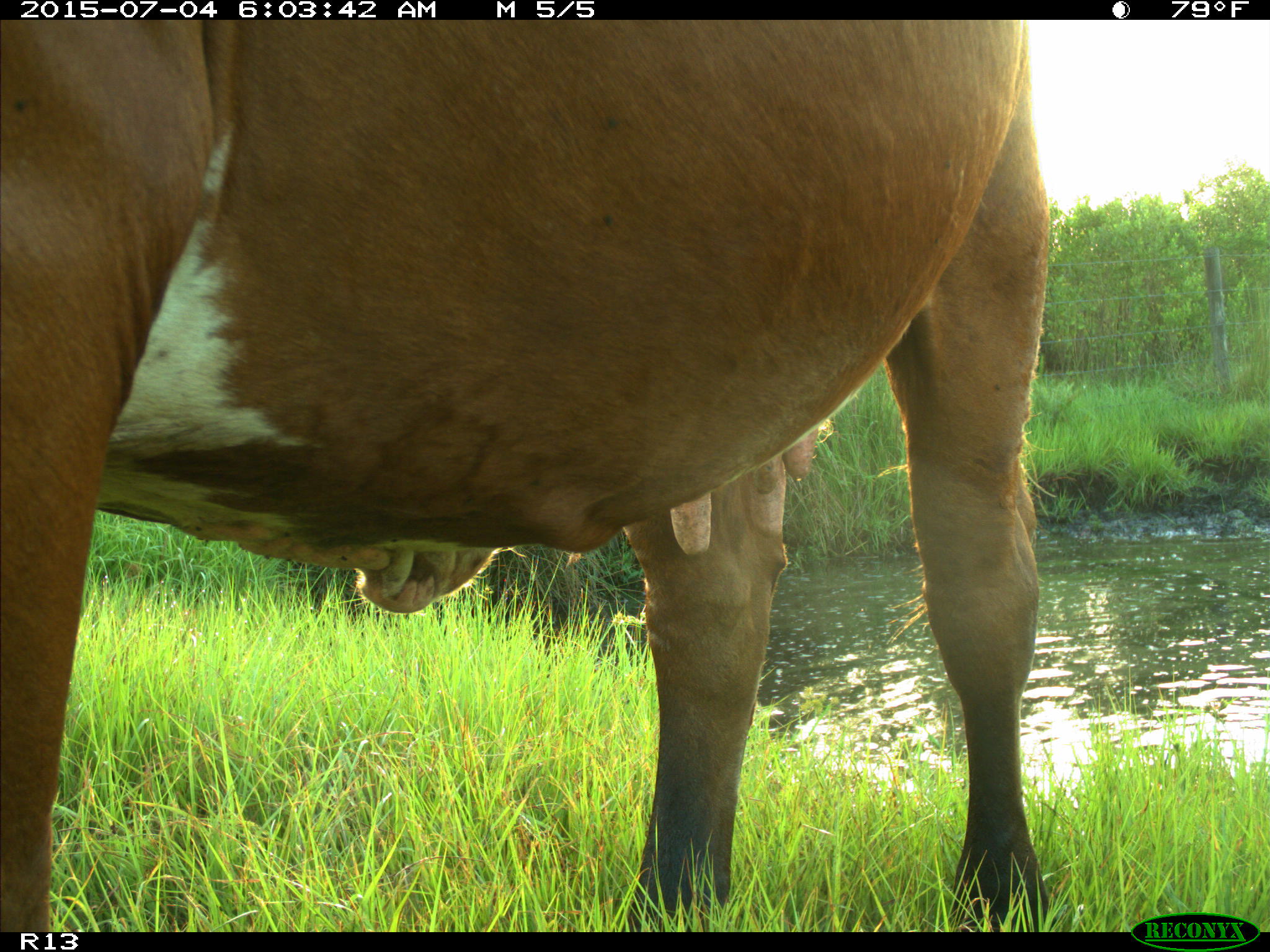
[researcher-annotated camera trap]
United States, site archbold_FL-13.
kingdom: Animalia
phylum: Chordata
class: Mammalia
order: Artiodactyla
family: Bovidae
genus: Bos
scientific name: Bos taurus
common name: domestic cow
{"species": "Bos taurus (domestic cow)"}